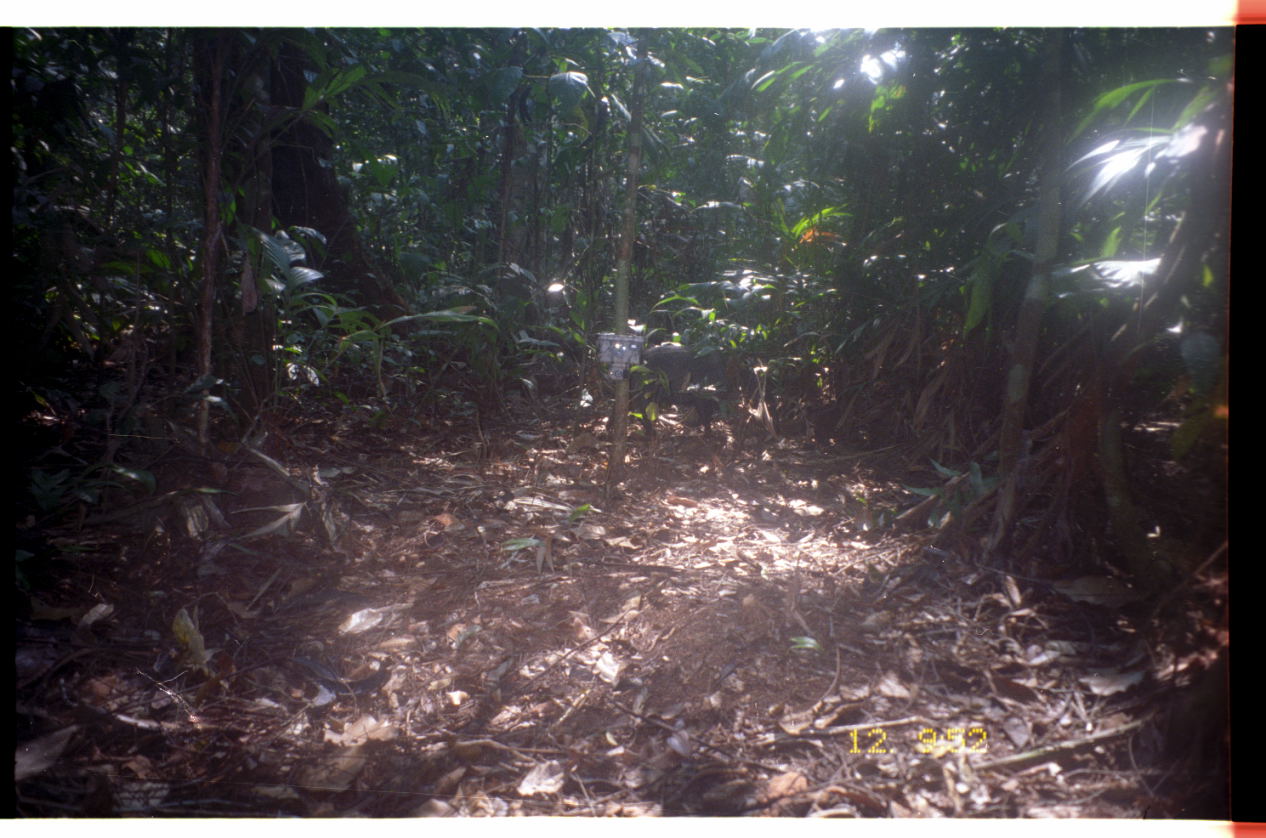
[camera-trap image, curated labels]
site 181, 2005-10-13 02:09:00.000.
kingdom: Animalia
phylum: Chordata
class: Mammalia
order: Artiodactyla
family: Tayassuidae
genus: Pecari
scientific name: Pecari tajacu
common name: collared peccary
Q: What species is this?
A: Pecari tajacu (collared peccary).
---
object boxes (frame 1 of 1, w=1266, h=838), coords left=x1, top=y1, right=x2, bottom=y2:
pecari tajacu: left=603, top=340, right=714, bottom=435